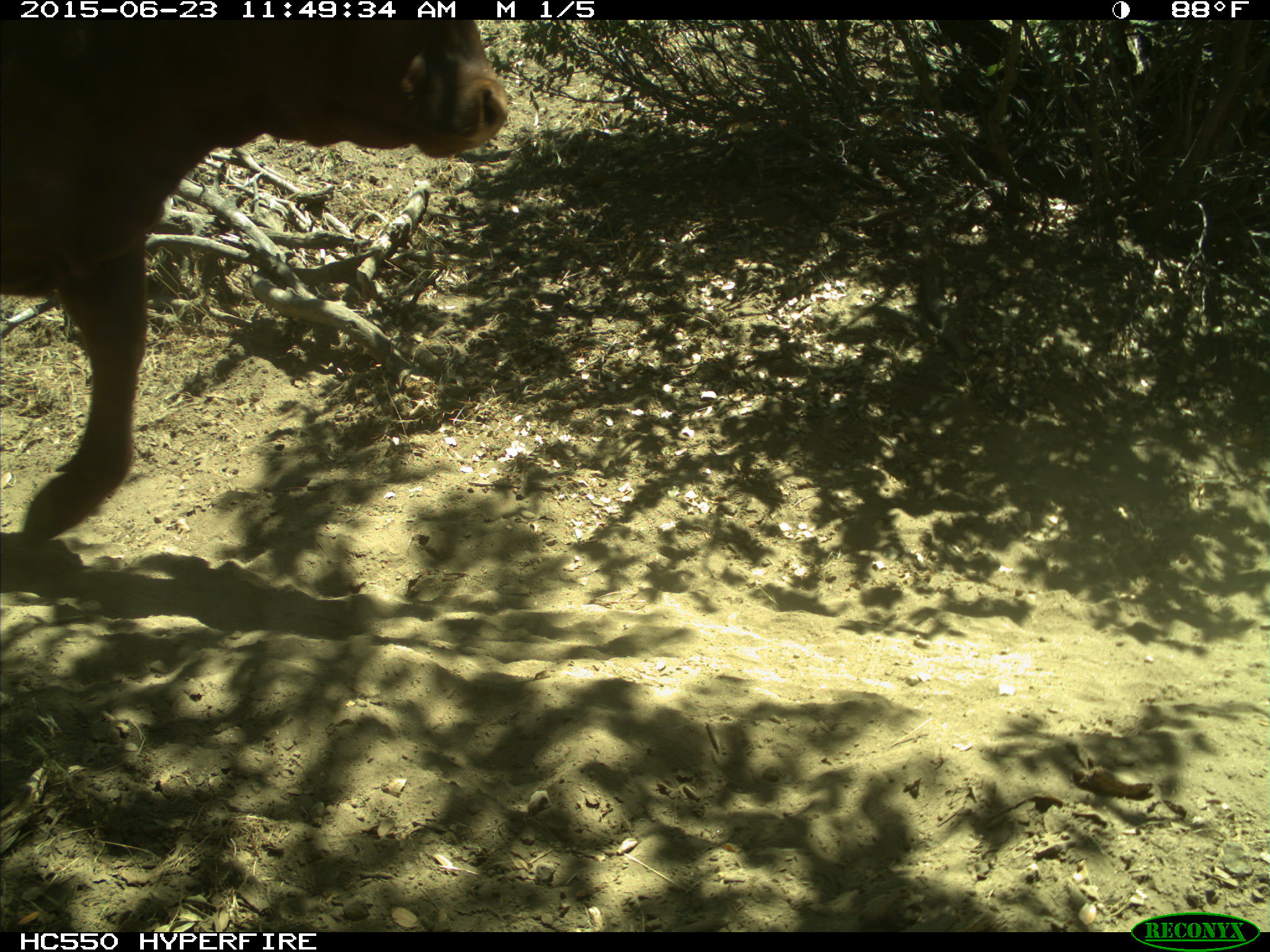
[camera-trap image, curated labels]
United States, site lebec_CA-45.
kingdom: Animalia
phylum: Chordata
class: Mammalia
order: Artiodactyla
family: Bovidae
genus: Bos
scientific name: Bos taurus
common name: domestic cow